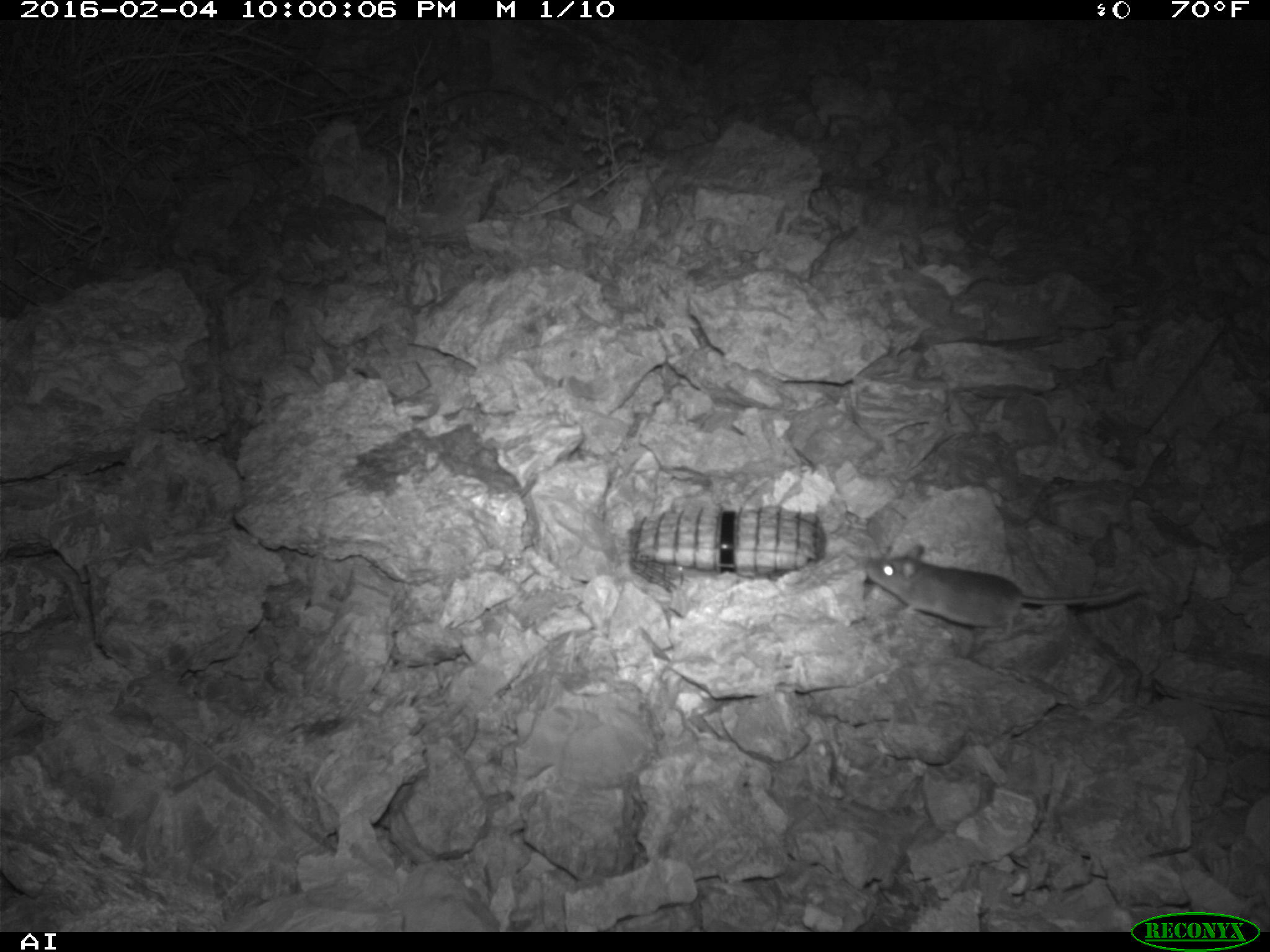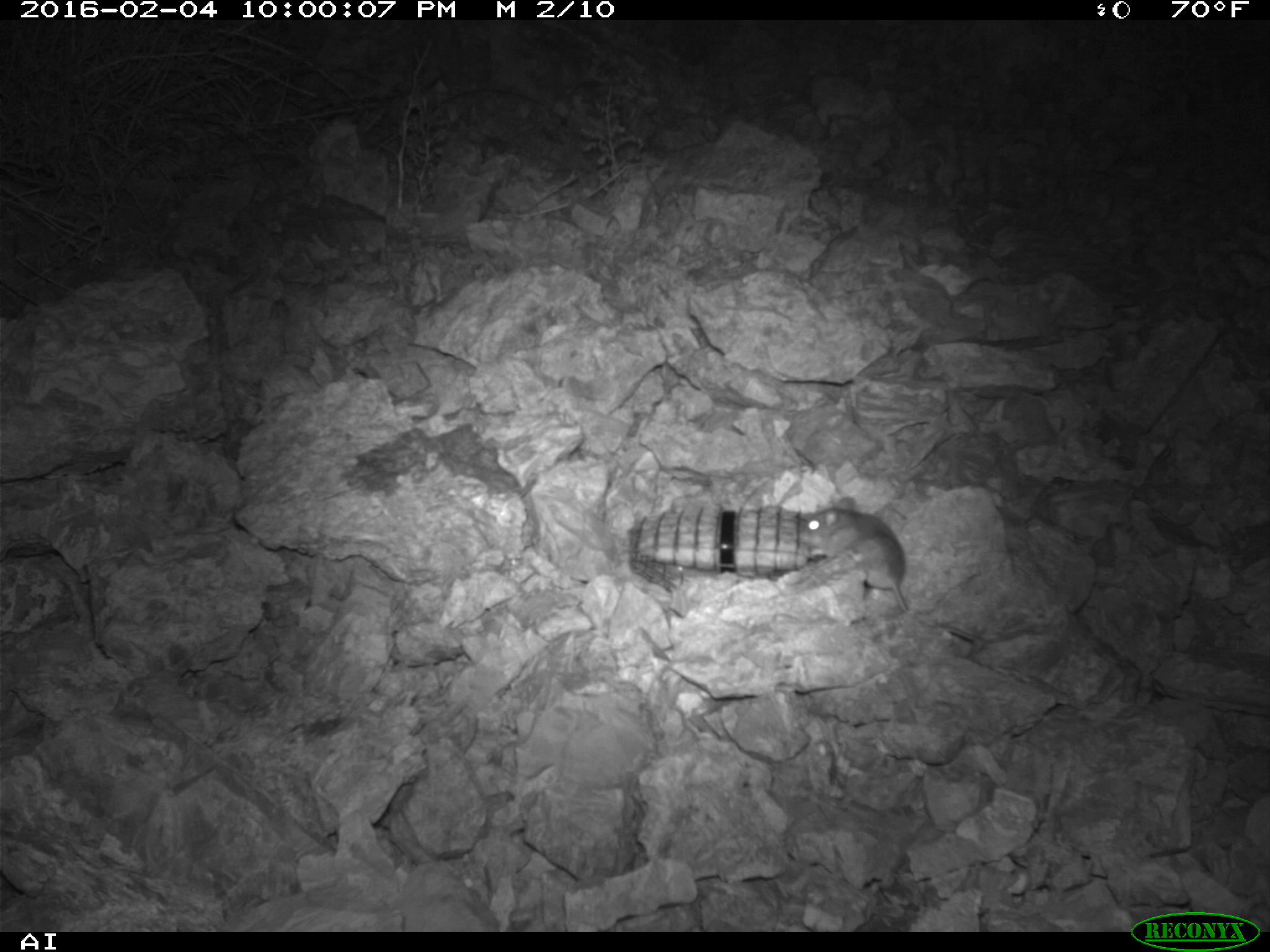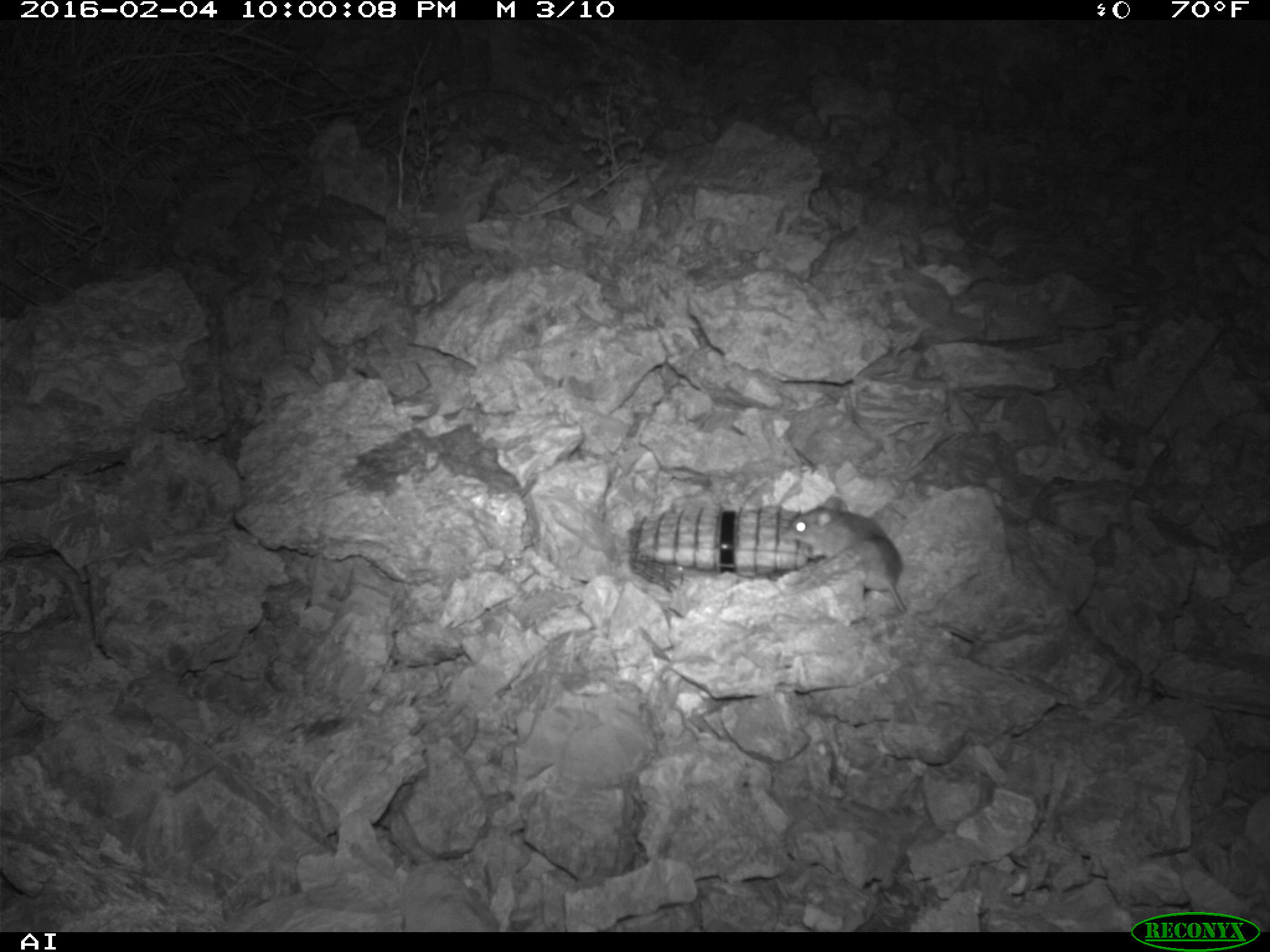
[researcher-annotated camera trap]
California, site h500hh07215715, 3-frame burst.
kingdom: Animalia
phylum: Chordata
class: Mammalia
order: Rodentia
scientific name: Rodentia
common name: rodent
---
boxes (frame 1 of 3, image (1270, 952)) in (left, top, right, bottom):
rodent: (856, 544, 1142, 643)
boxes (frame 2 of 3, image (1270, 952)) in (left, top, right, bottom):
rodent: (795, 496, 906, 612)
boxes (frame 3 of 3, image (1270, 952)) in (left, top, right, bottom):
rodent: (779, 495, 906, 612)